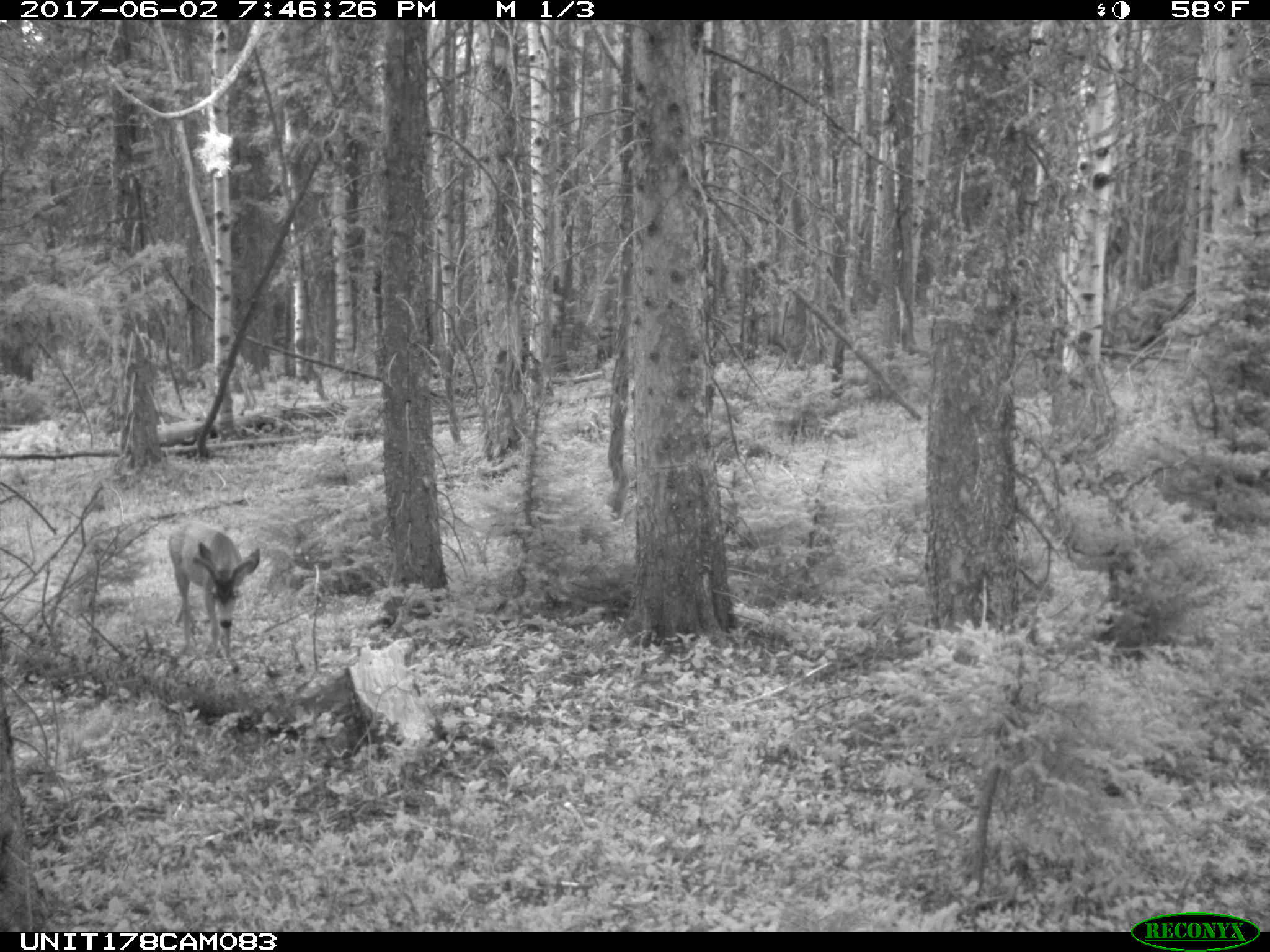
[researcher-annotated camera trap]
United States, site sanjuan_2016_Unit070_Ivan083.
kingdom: Animalia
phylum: Chordata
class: Mammalia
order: Artiodactyla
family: Cervidae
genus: Odocoileus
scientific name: Odocoileus hemionus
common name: mule deer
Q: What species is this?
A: Odocoileus hemionus (mule deer).